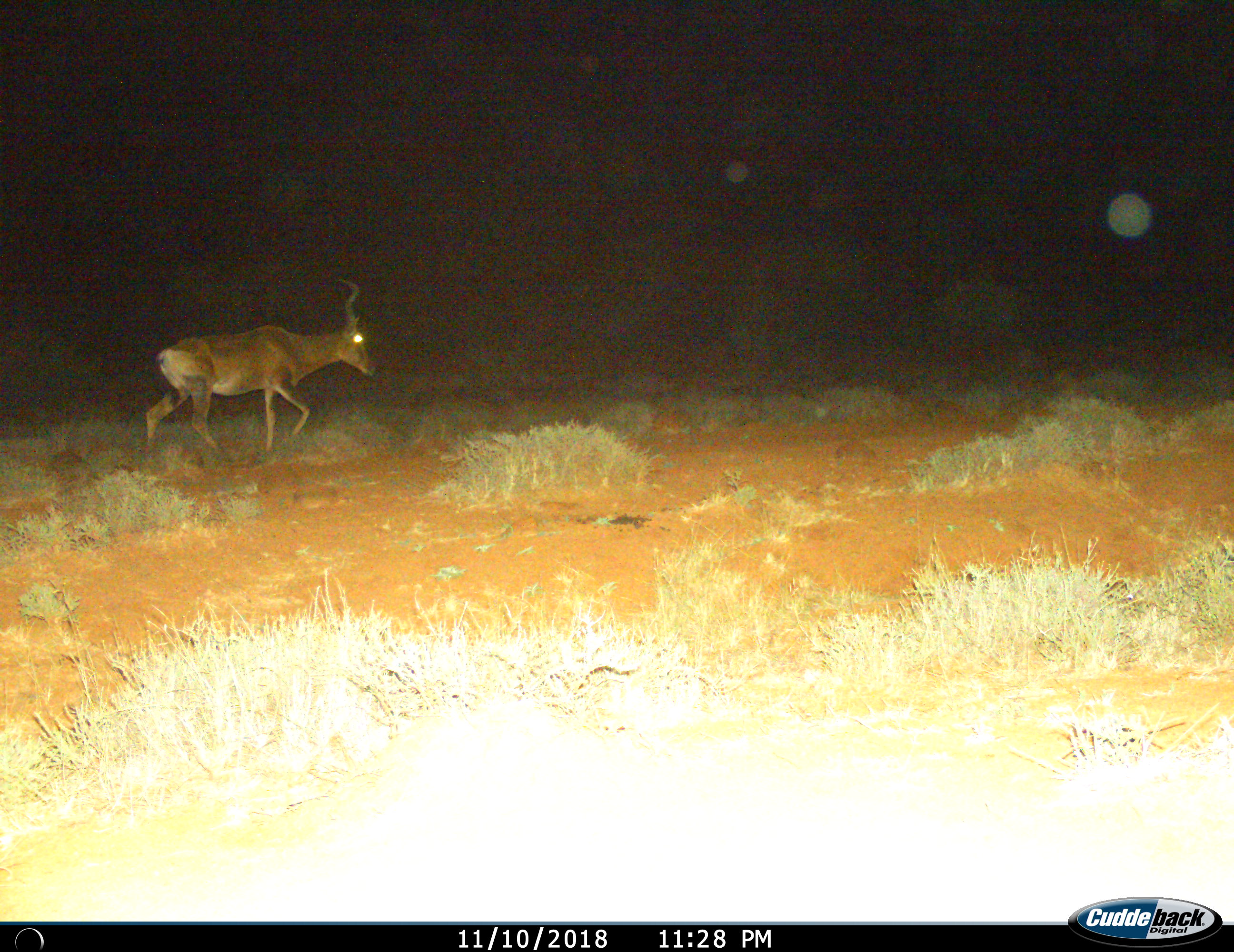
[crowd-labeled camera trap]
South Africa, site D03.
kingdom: Animalia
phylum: Chordata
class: Mammalia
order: Artiodactyla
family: Bovidae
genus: Alcelaphus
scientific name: Alcelaphus buselaphus caama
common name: red hartebeest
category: hartebeestred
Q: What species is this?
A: Hartebeestred (red hartebeest) (Alcelaphus buselaphus caama).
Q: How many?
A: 1.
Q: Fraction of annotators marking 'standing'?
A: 0%.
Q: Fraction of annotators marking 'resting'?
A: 0%.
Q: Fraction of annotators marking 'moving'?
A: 100%.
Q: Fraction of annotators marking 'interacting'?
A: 0%.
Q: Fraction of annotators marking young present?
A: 0%.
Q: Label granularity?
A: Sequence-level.